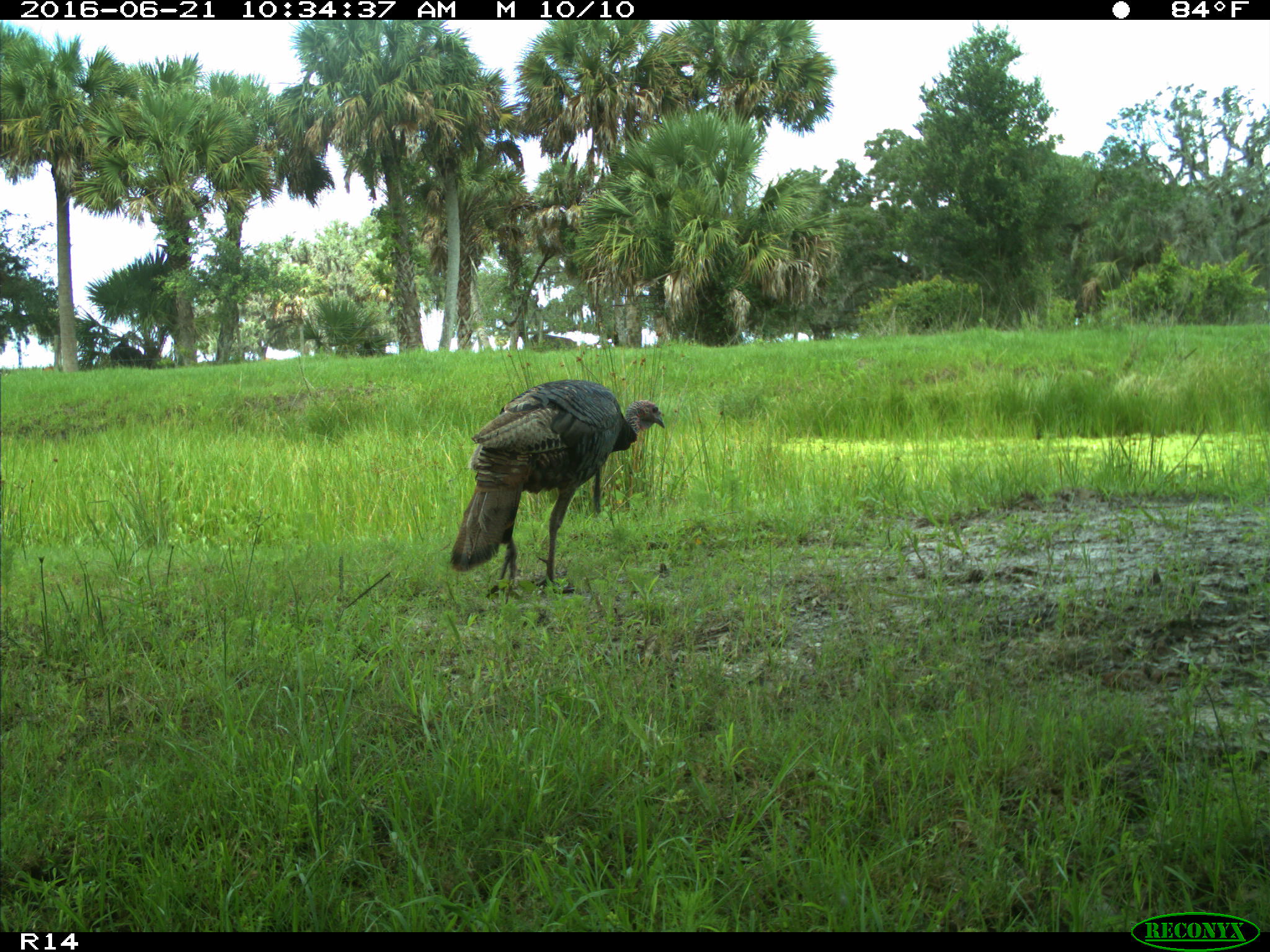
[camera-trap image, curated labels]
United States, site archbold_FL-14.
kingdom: Animalia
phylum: Chordata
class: Aves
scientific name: Aves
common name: birds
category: unidentified bird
Unidentified bird (birds) (Aves).